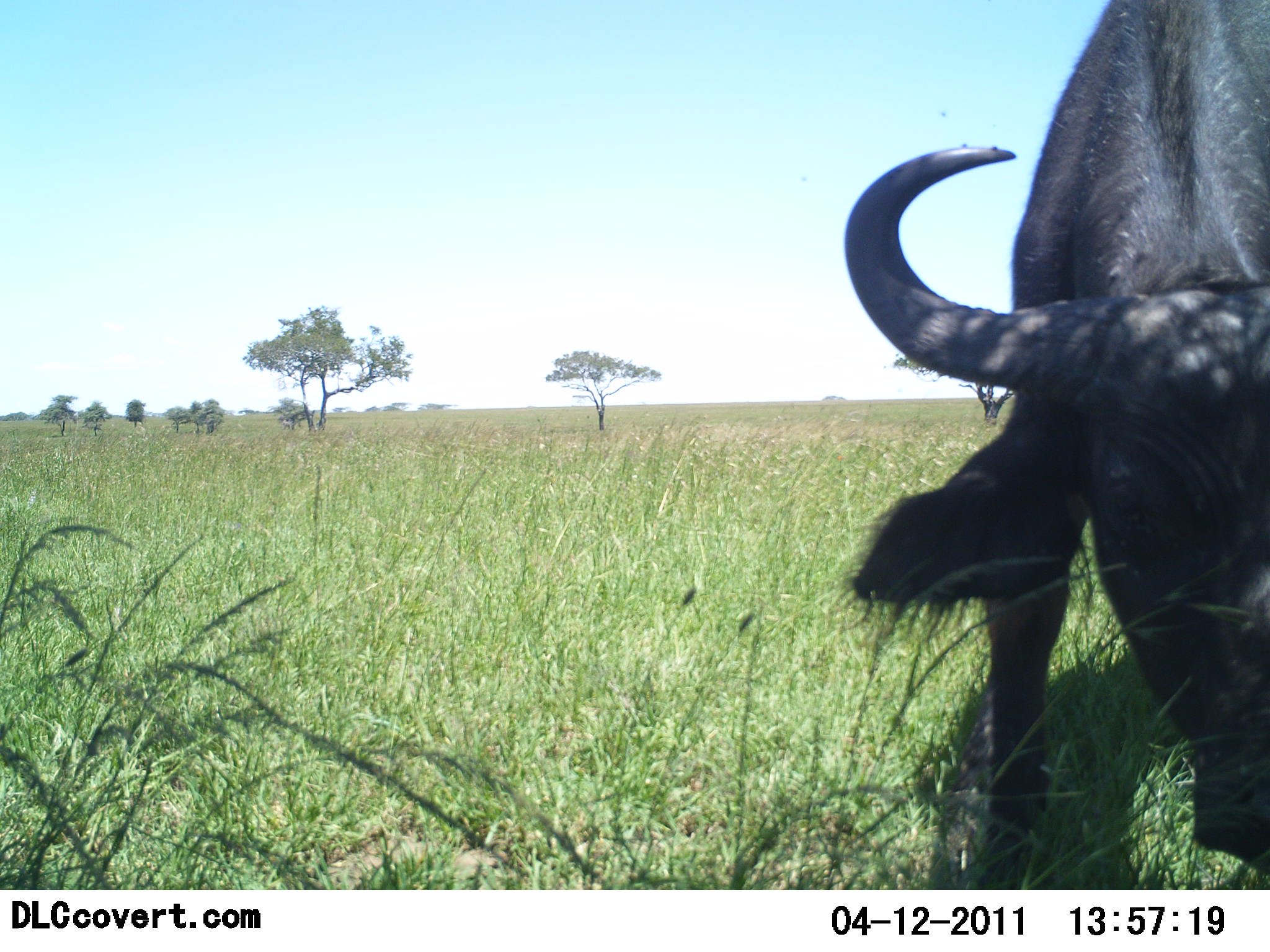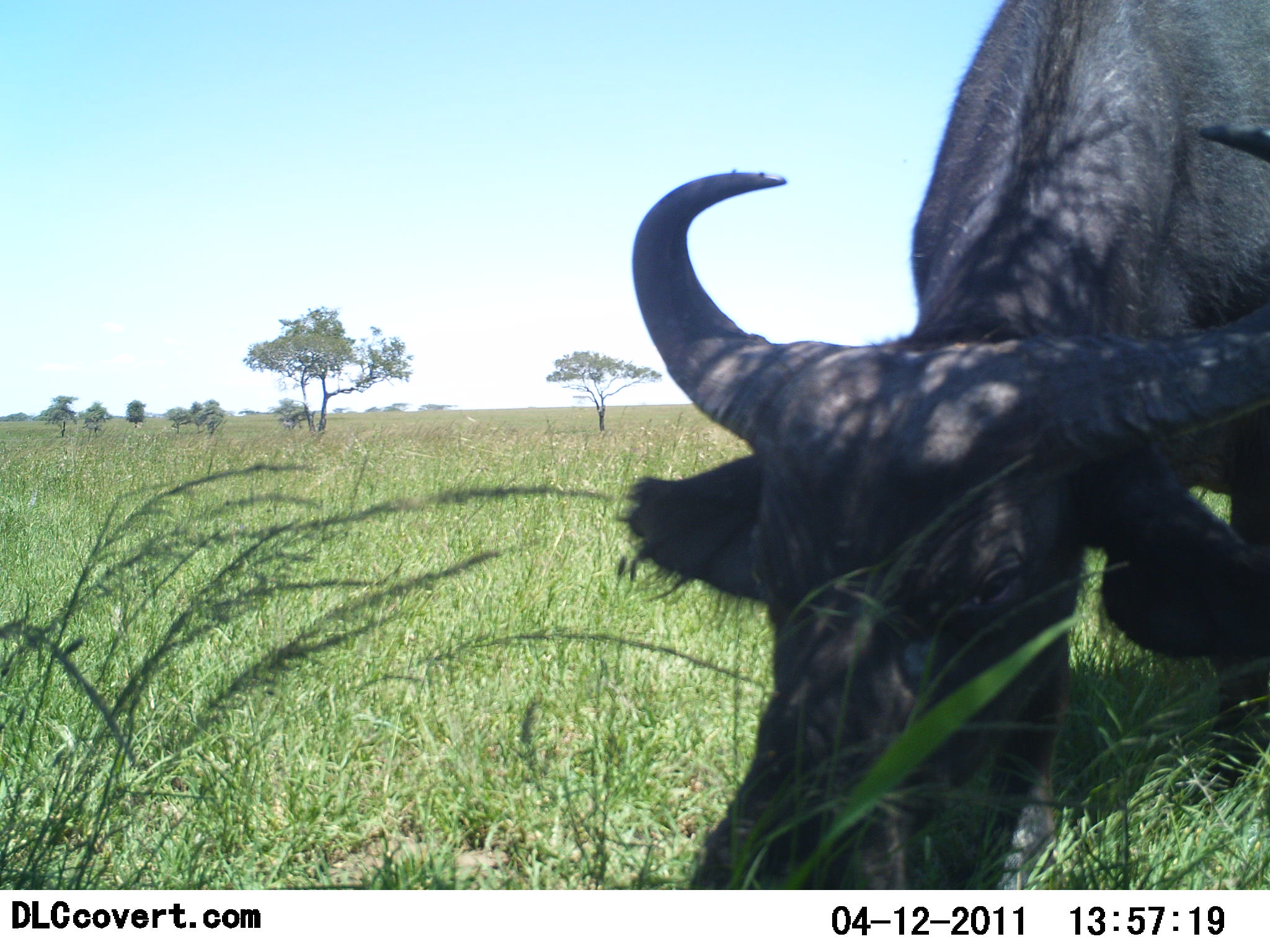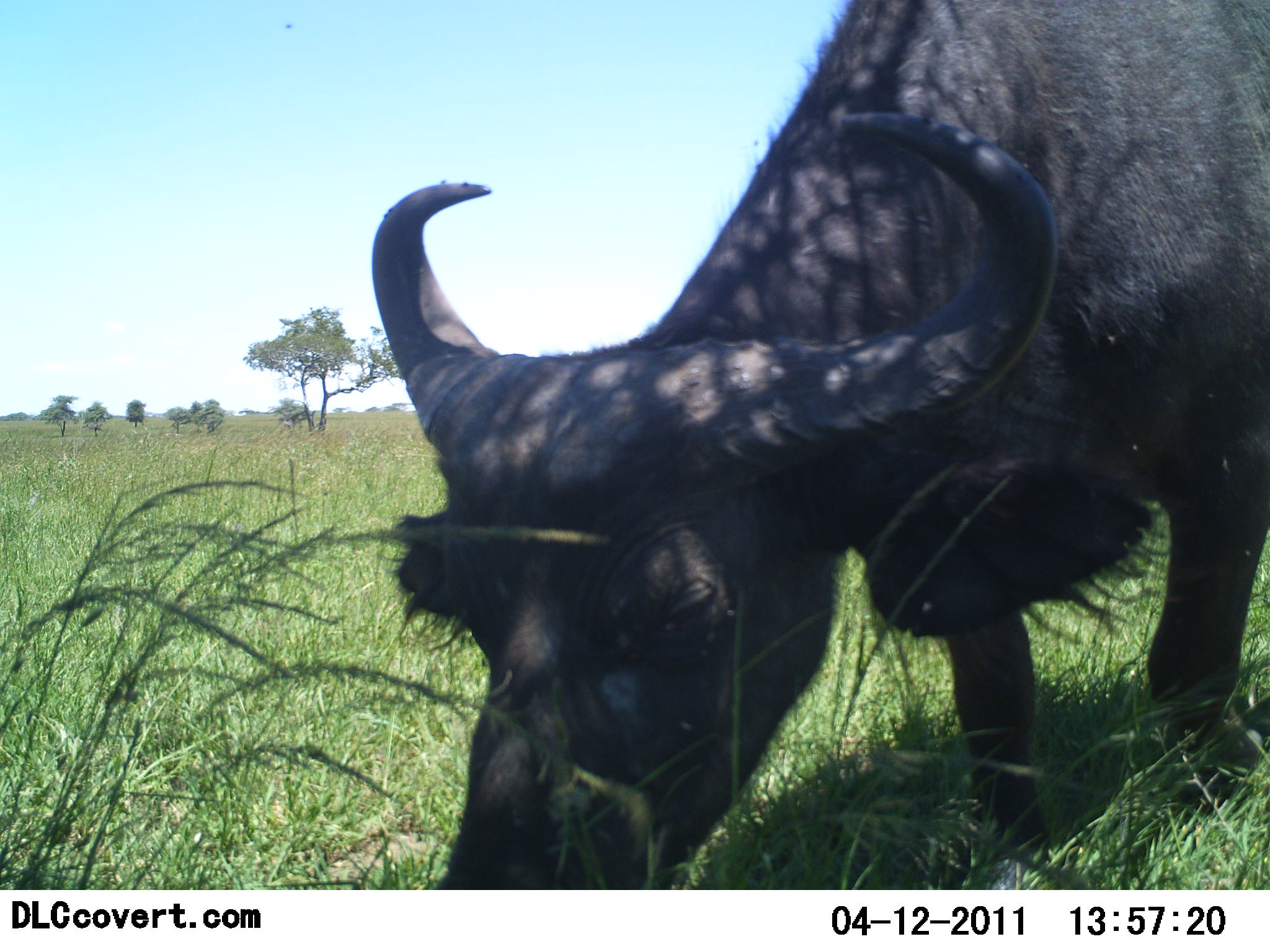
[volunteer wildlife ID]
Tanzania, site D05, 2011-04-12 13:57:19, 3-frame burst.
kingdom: Animalia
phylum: Chordata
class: Mammalia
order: Artiodactyla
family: Bovidae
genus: Syncerus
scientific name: Syncerus caffer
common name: cape buffalo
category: buffalo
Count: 1.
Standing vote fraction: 17%.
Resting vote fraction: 0%.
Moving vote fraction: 8%.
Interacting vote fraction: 0%.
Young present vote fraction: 0%.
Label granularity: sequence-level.